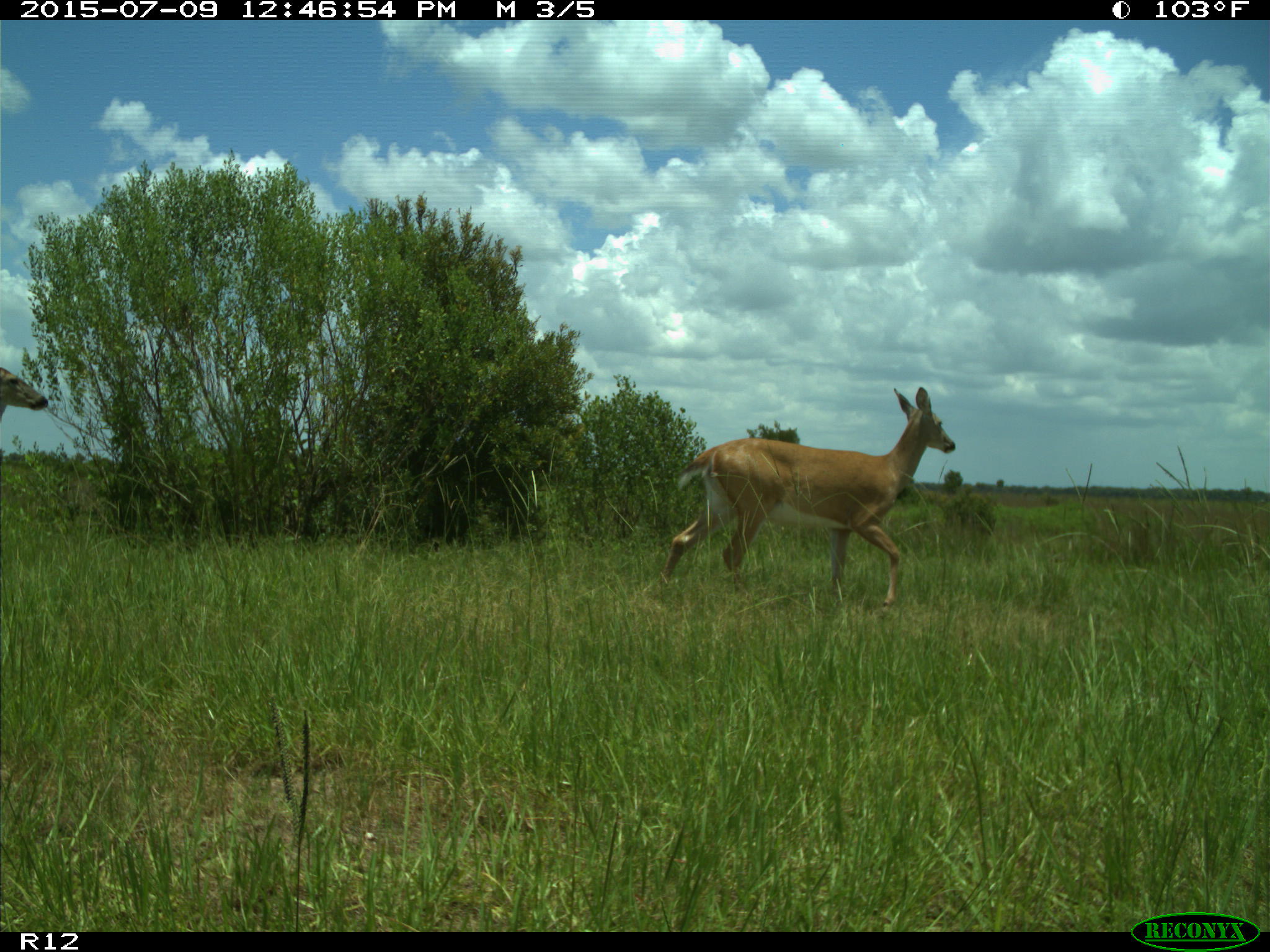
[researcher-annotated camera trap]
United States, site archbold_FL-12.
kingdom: Animalia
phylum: Chordata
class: Mammalia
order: Artiodactyla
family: Cervidae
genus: Odocoileus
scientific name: Odocoileus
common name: deer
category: unidentified deer